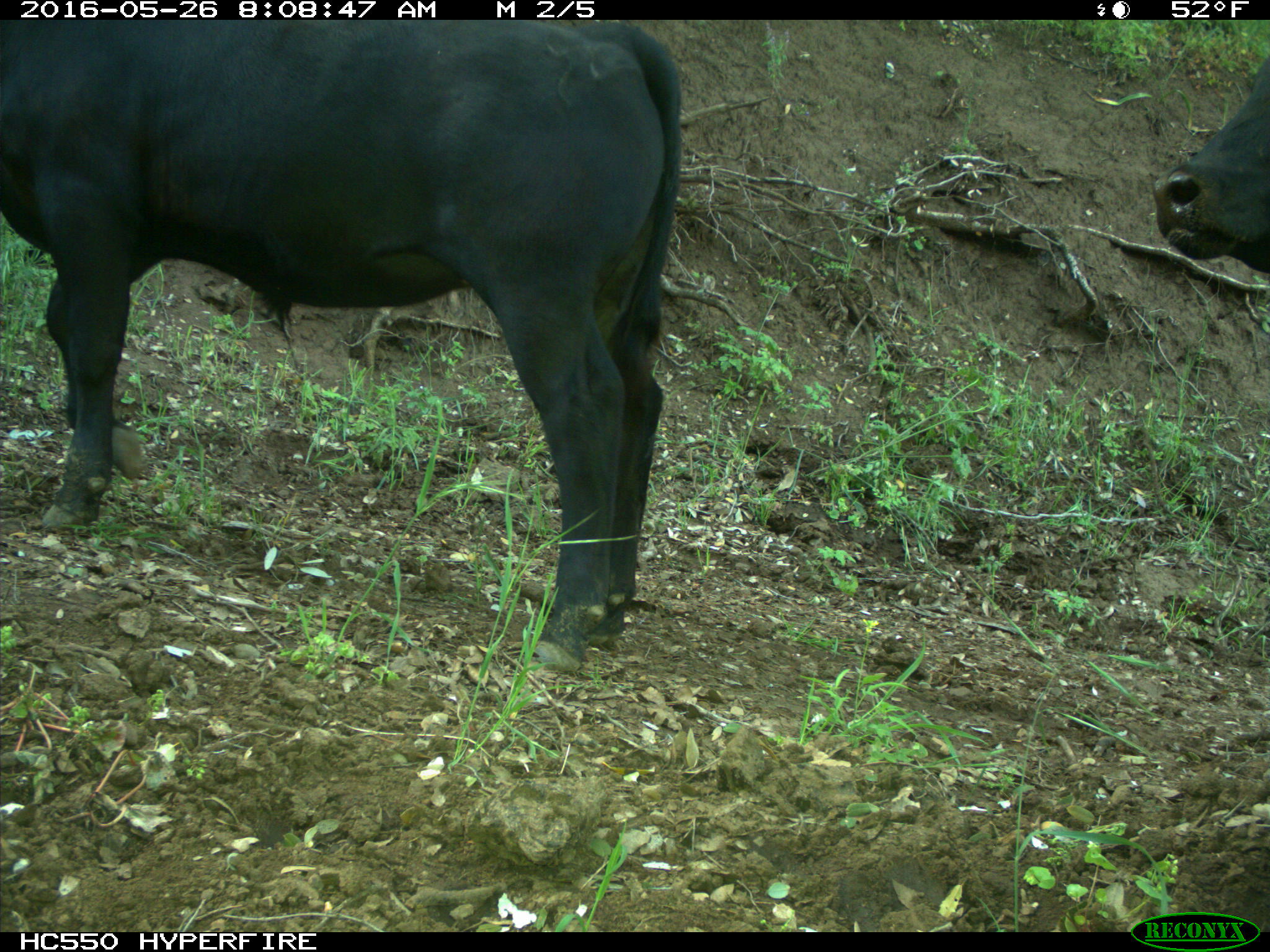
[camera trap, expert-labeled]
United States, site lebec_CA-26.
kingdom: Animalia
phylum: Chordata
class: Mammalia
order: Artiodactyla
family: Bovidae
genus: Bos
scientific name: Bos taurus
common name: domestic cow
Bos taurus (domestic cow).